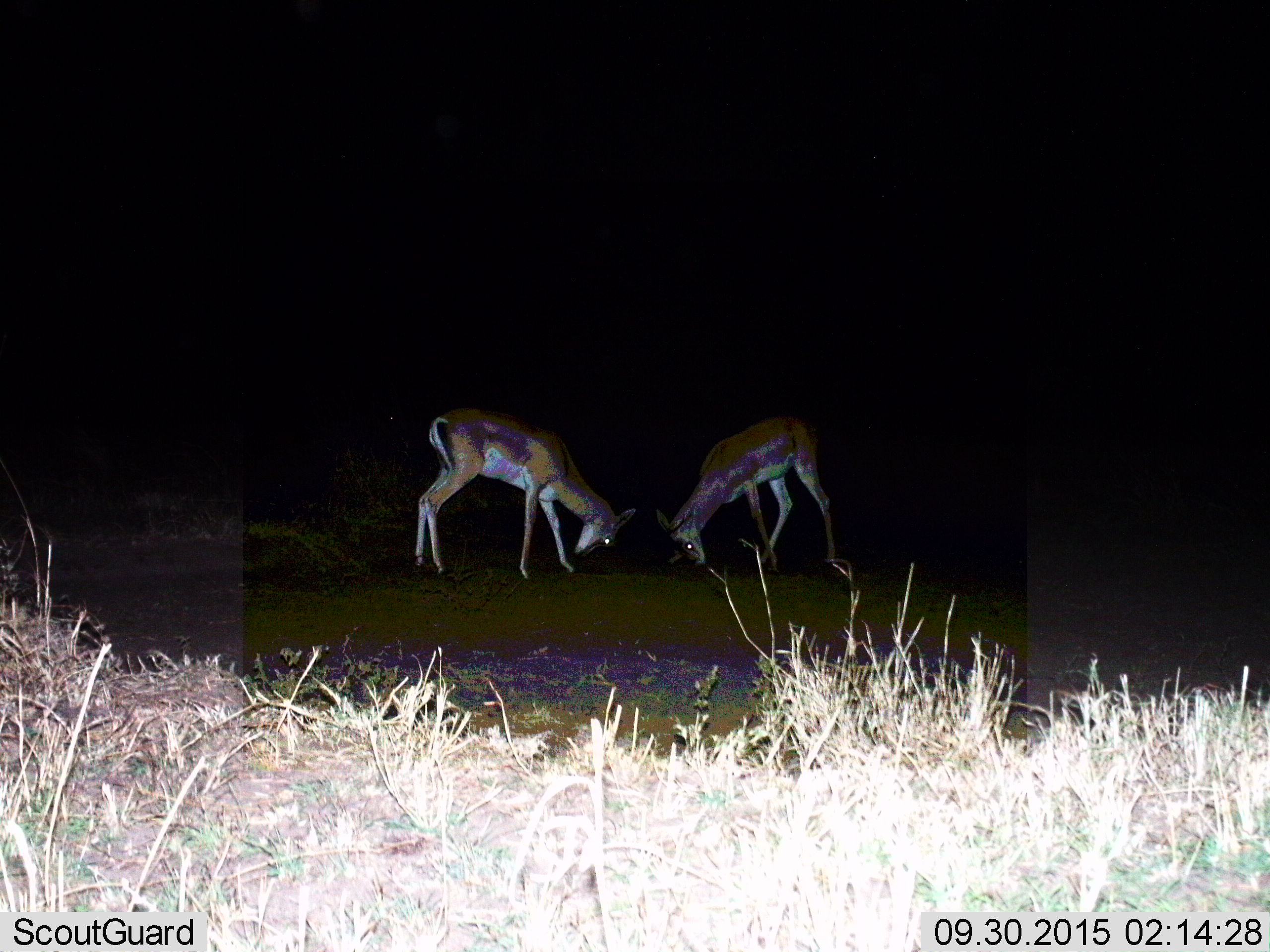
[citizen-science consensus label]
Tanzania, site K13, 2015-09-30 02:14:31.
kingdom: Animalia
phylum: Chordata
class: Mammalia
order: Artiodactyla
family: Bovidae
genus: Nanger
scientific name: Nanger granti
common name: grant's gazelle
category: gazellegrants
Gazellegrants (grant's gazelle) (Nanger granti), count 2. Behavior (volunteer vote fractions): standing 60%, resting 0%, moving 0%, interacting 80%. Young present (vote fraction): 0%. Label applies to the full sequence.